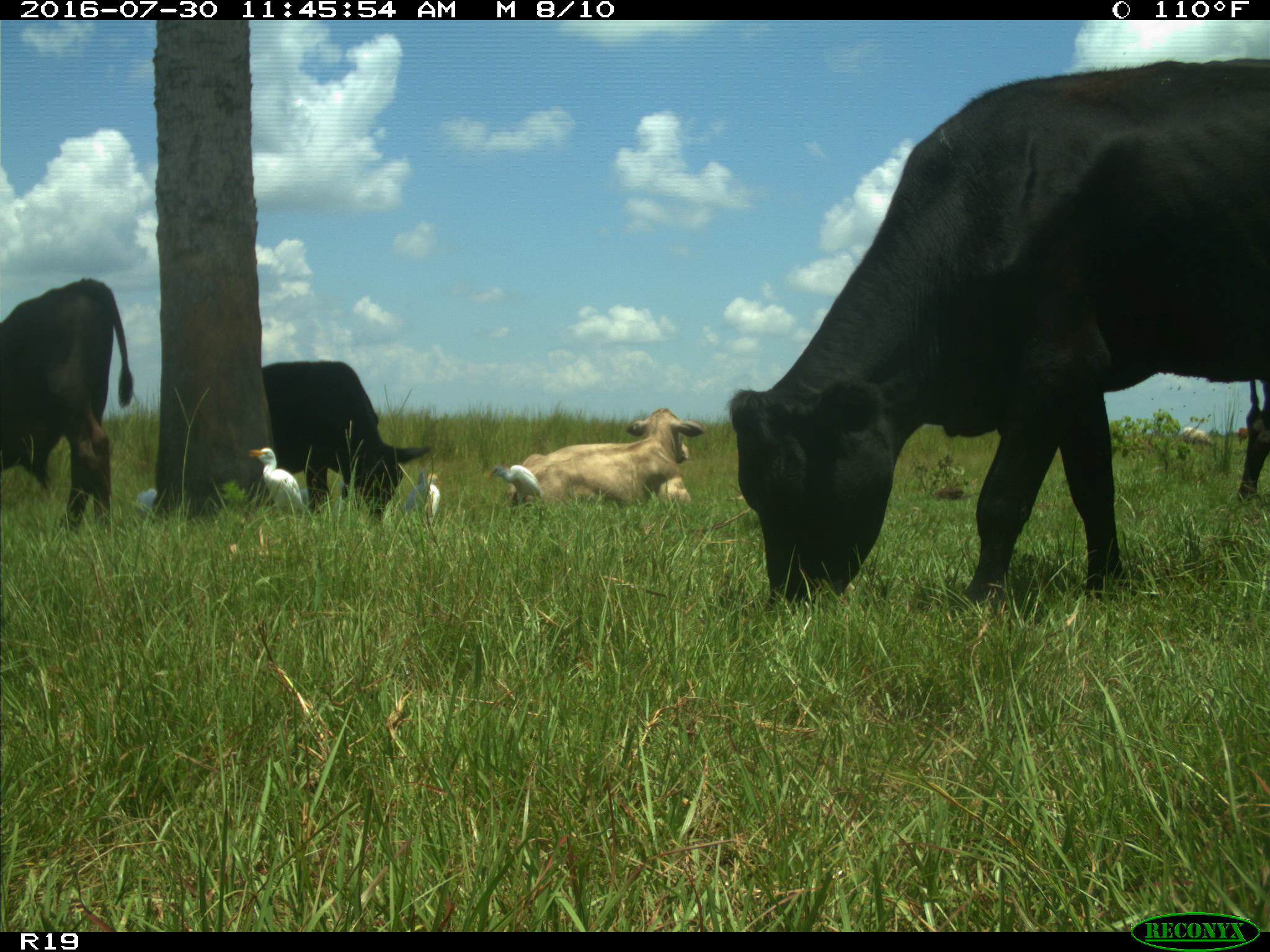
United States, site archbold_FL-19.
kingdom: Animalia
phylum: Chordata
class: Mammalia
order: Artiodactyla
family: Bovidae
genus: Bos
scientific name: Bos taurus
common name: domestic cow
Bos taurus (domestic cow).